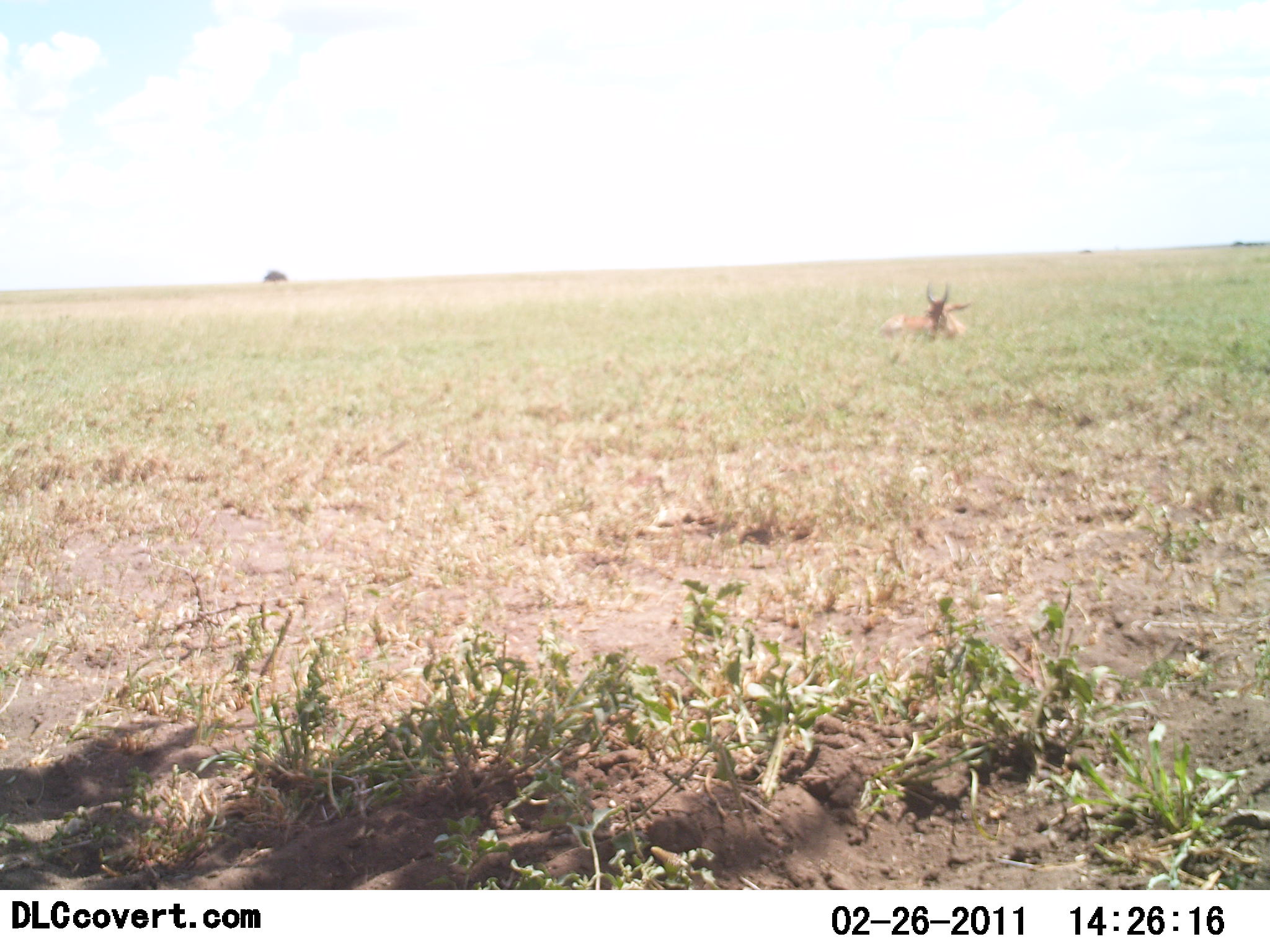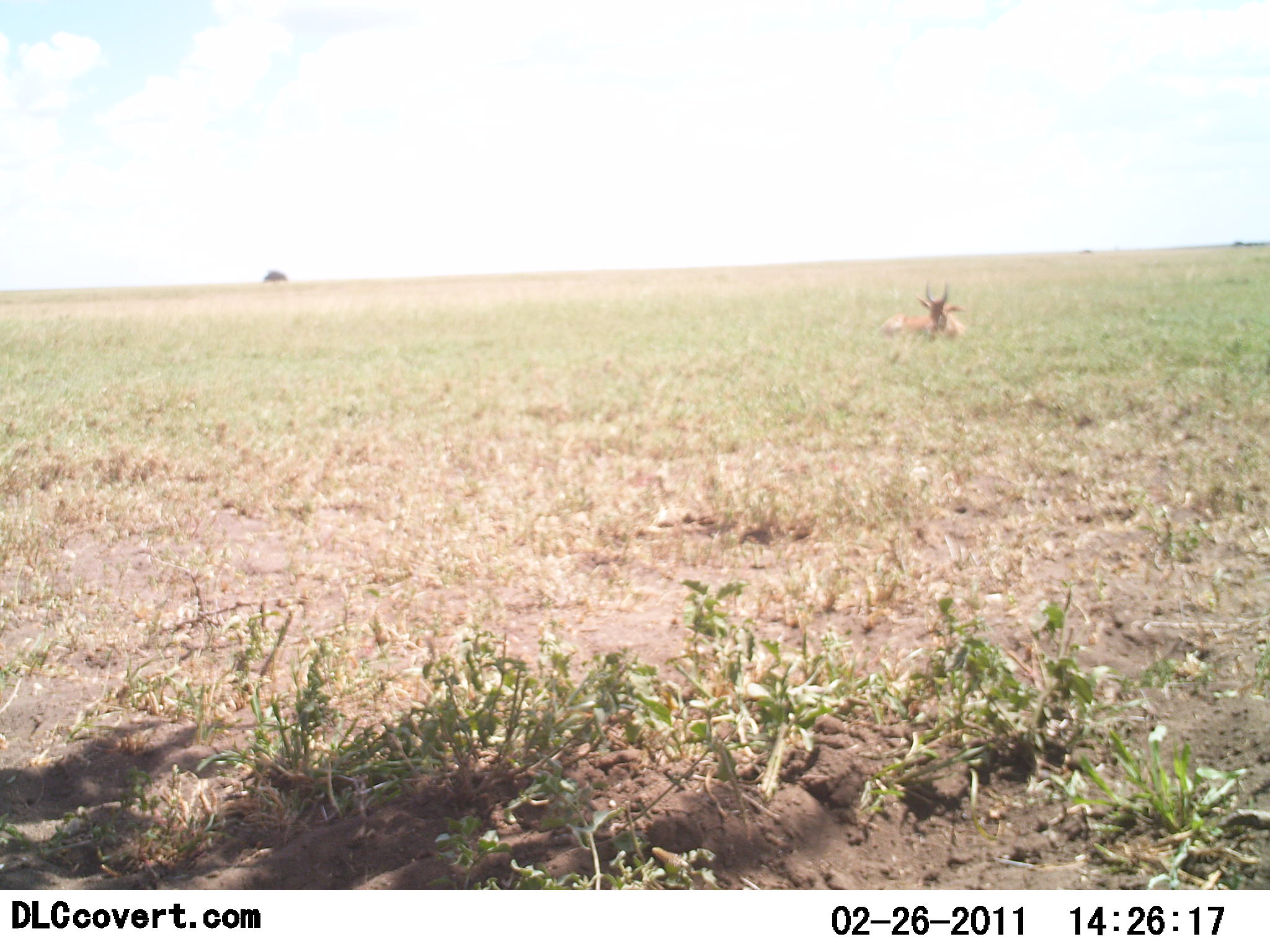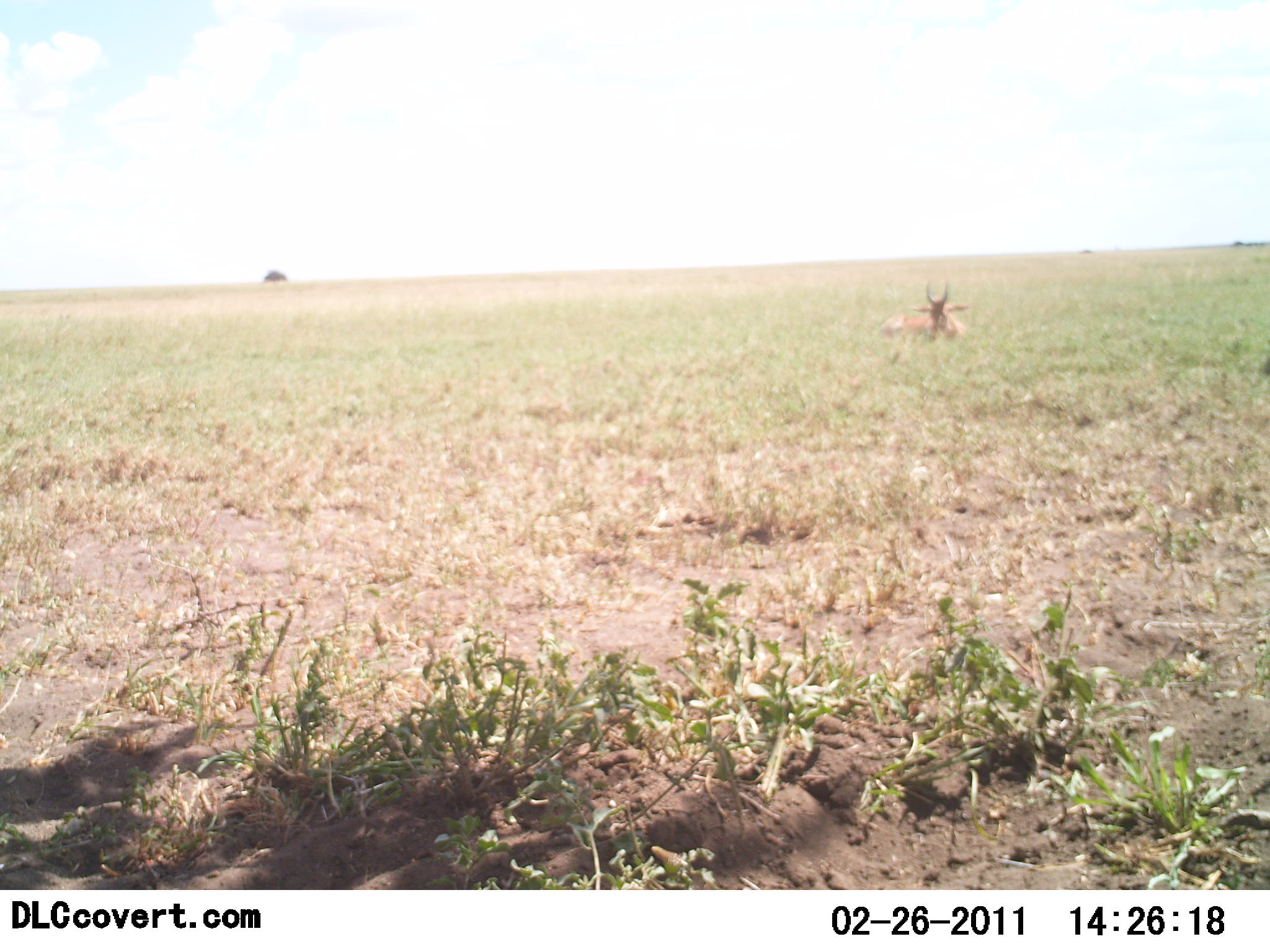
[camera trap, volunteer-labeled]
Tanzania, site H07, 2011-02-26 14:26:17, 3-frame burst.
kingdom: Animalia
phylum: Chordata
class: Mammalia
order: Artiodactyla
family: Bovidae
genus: Alcelaphus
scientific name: Alcelaphus buselaphus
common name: hartebeest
Hartebeest (Alcelaphus buselaphus), count 1. Behavior (volunteer vote fractions): standing 7%, resting 93%, moving 0%, interacting 0%. Young present (vote fraction): 0%. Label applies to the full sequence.